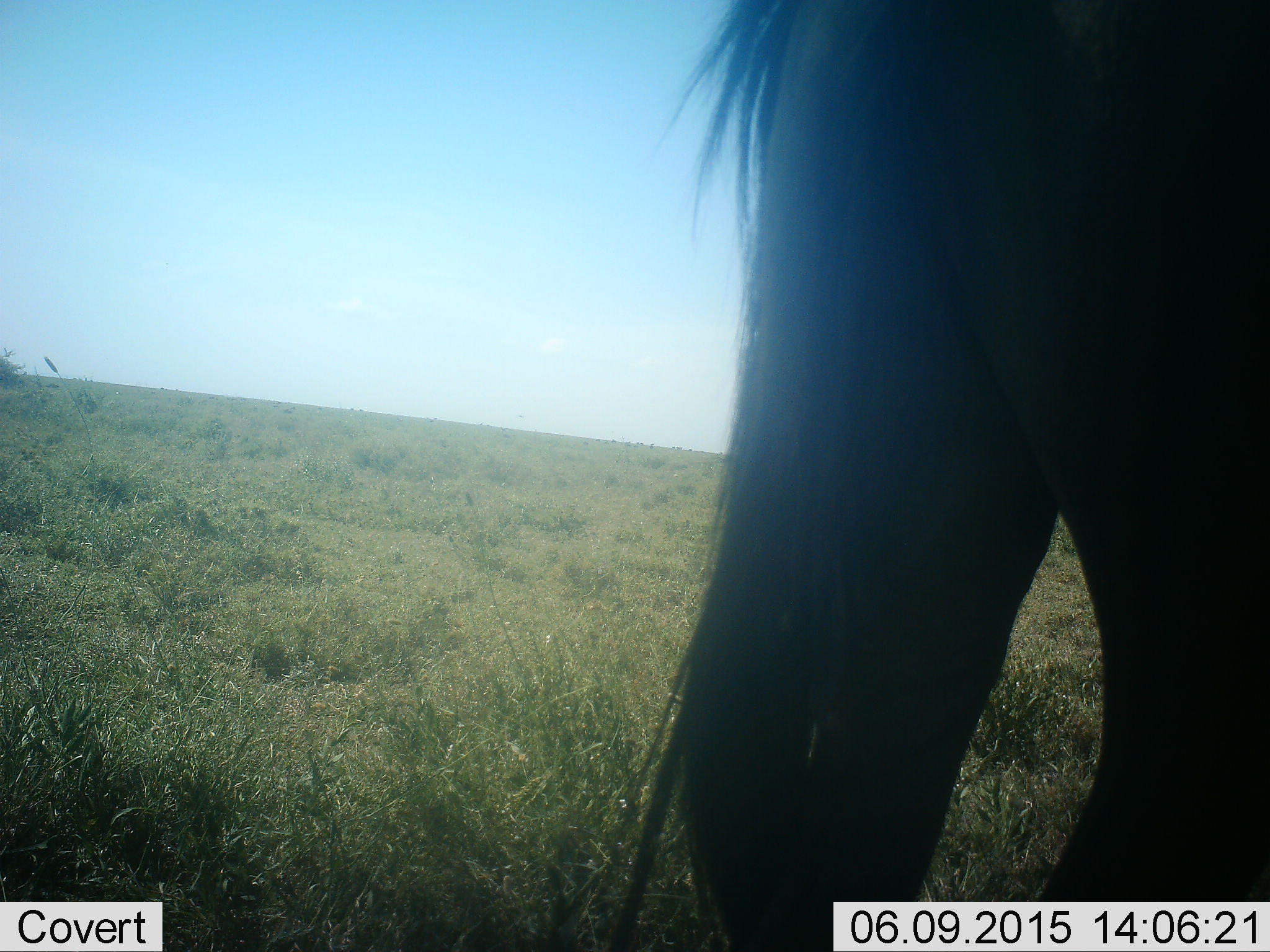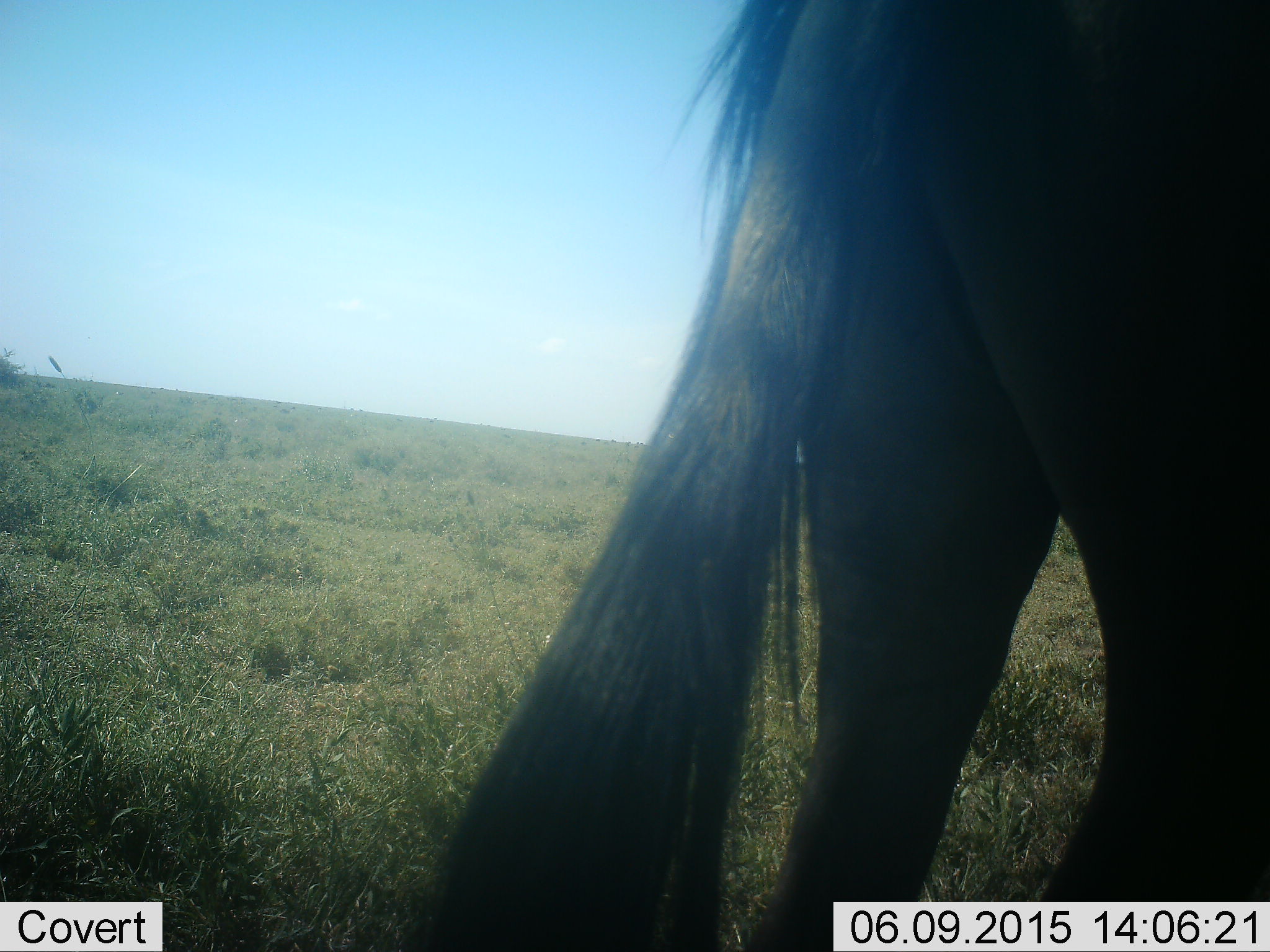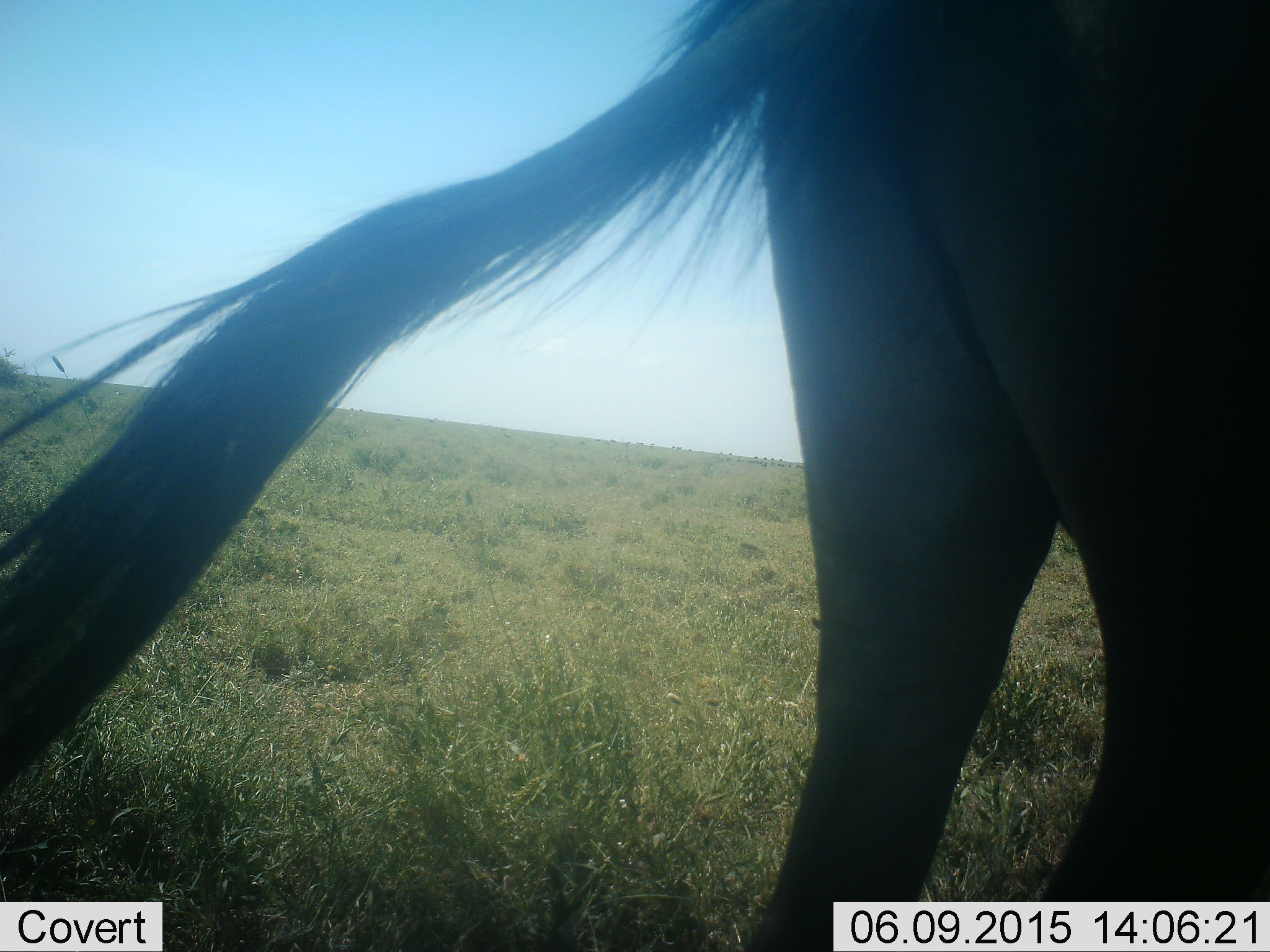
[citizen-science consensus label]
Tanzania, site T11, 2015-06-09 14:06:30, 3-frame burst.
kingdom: Animalia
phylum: Chordata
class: Mammalia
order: Artiodactyla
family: Bovidae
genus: Connochaetes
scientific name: Connochaetes taurinus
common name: blue wildebeest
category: wildebeest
Wildebeest (blue wildebeest) (Connochaetes taurinus), count 1. Behavior (volunteer vote fractions): standing 100%, resting 0%, moving 0%, interacting 0%. Young present (vote fraction): 0%. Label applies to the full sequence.